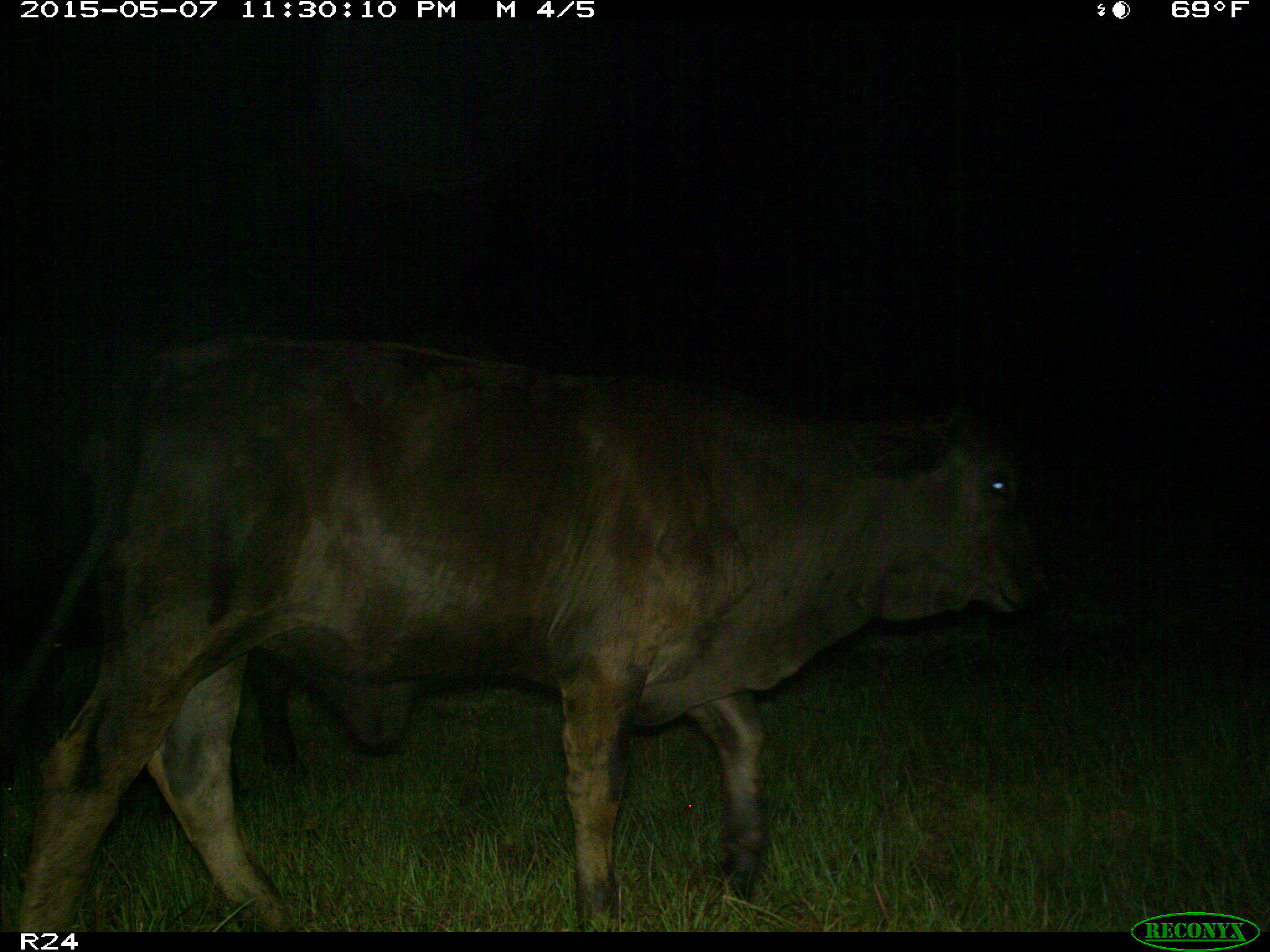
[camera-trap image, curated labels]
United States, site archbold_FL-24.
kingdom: Animalia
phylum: Chordata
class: Mammalia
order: Artiodactyla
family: Bovidae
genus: Bos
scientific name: Bos taurus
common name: domestic cow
Bos taurus (domestic cow).